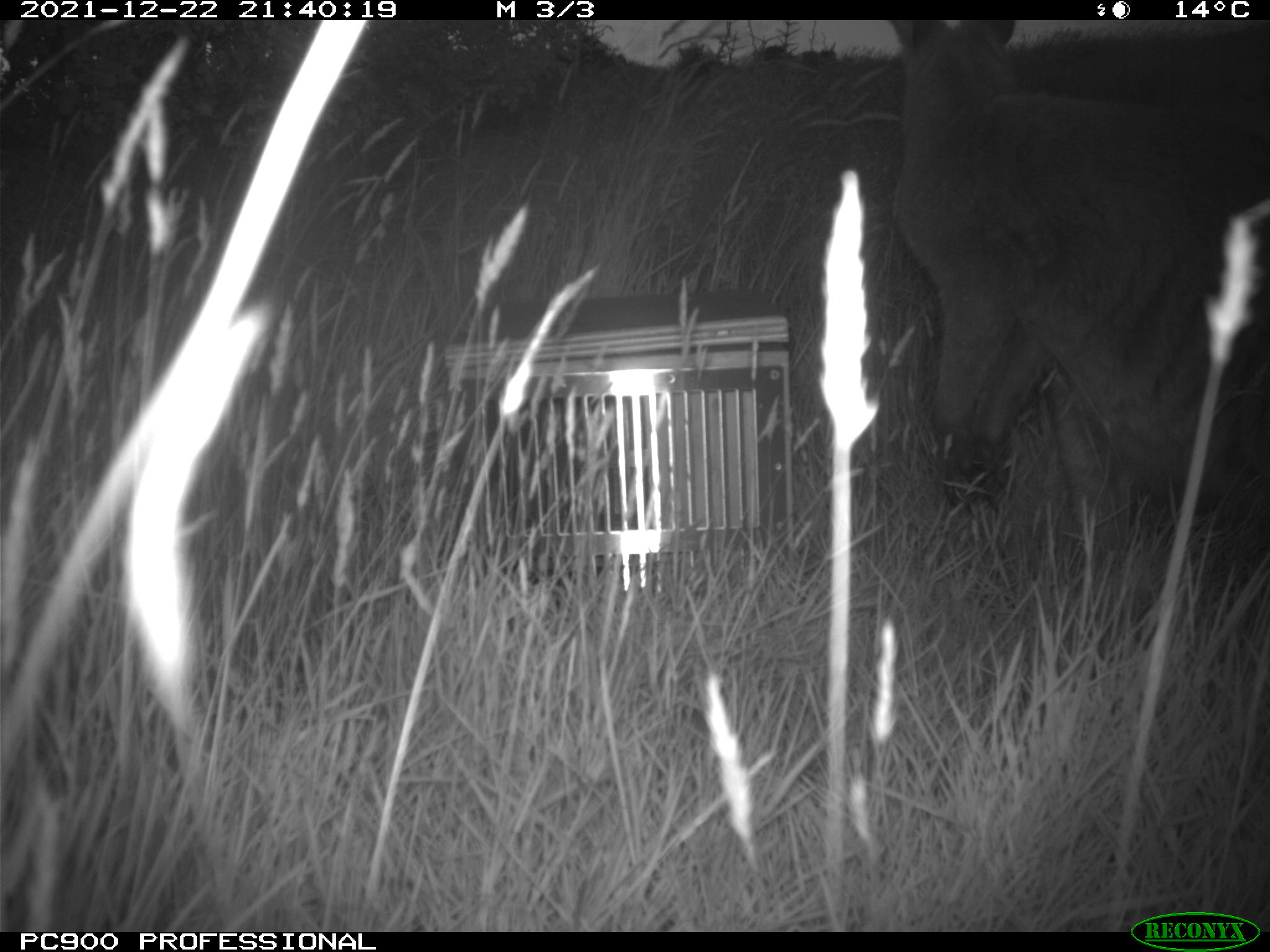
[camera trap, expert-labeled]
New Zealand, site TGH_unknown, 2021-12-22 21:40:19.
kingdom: Animalia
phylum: Chordata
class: Mammalia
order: Diprotodontia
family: Macropodidae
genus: Notamacropus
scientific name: Notamacropus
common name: wallaby